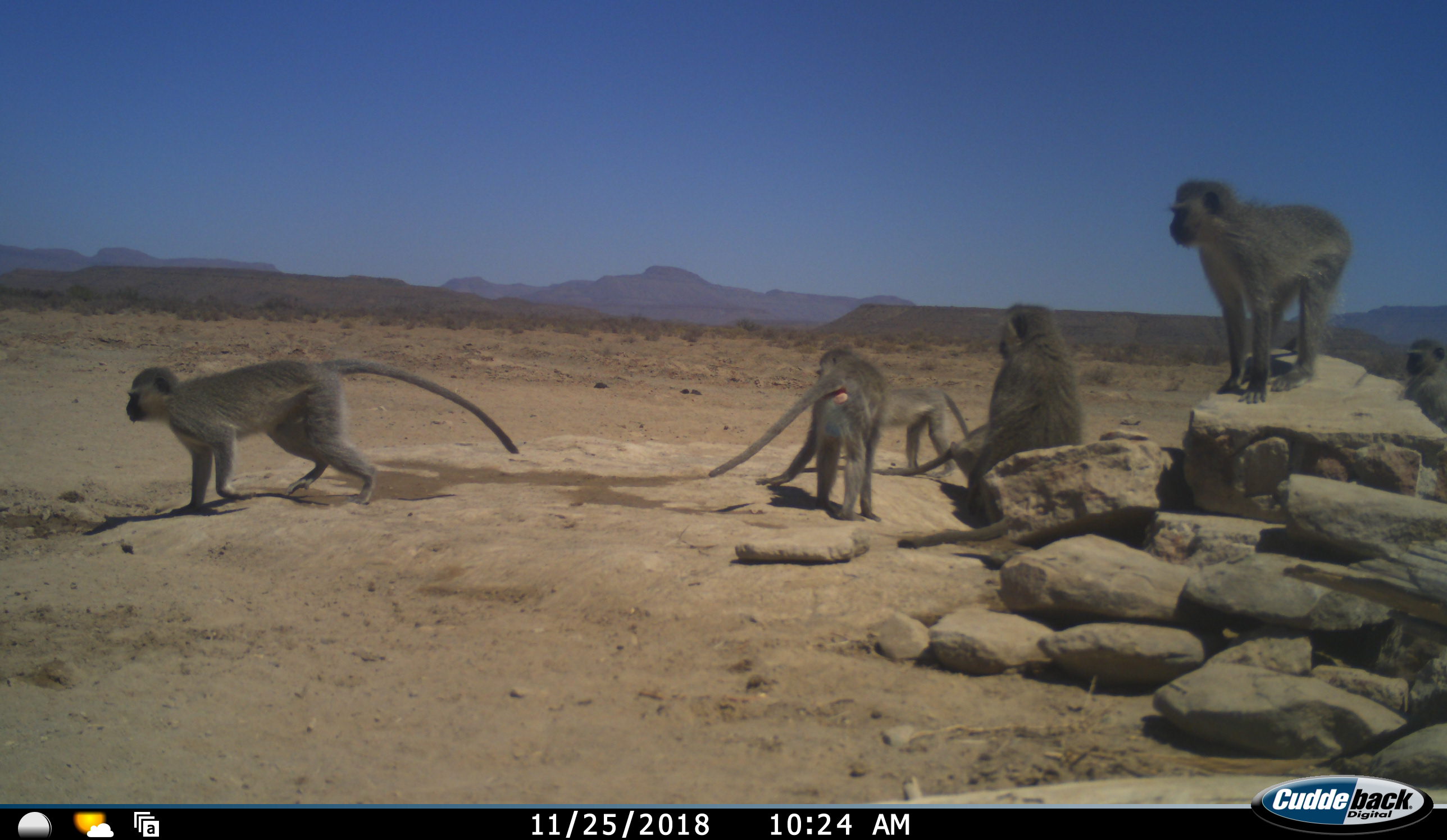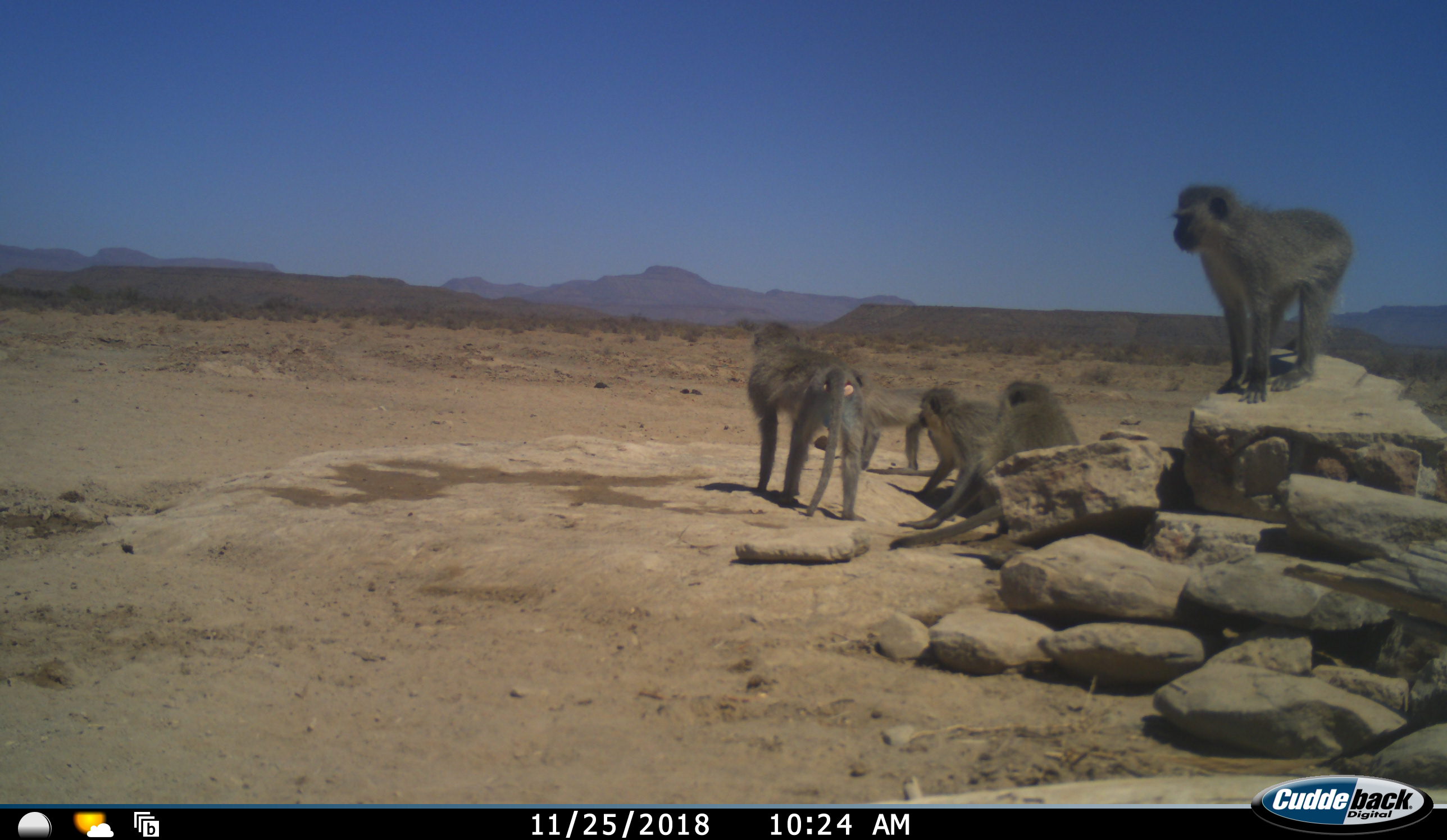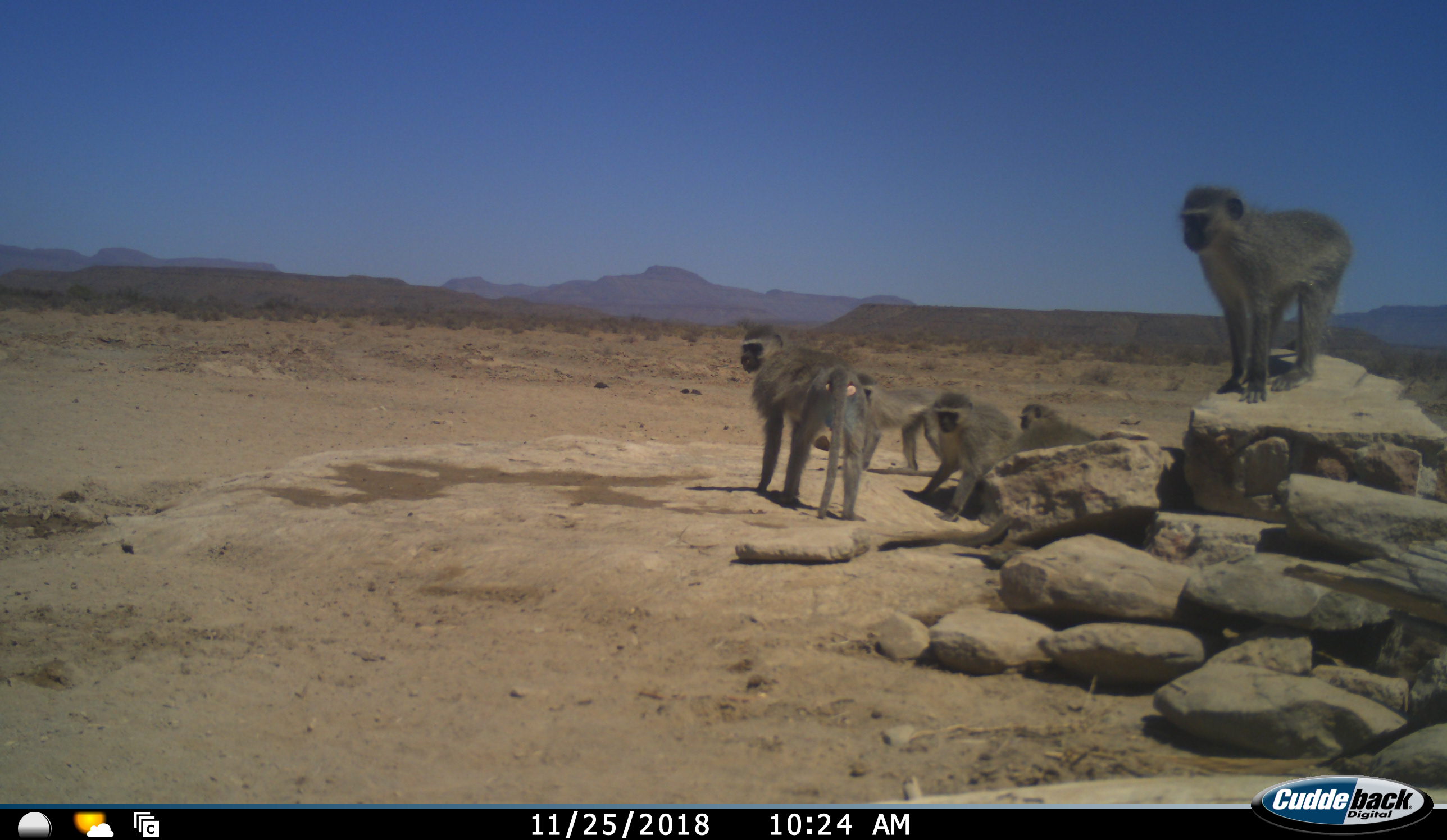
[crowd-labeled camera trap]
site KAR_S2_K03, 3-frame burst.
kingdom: Animalia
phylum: Chordata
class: Mammalia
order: Primates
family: Cercopithecidae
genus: Chlorocebus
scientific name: Chlorocebus pygerythrus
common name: vervet monkey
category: monkeyvervet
Monkeyvervet (vervet monkey) (Chlorocebus pygerythrus), count 7. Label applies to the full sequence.